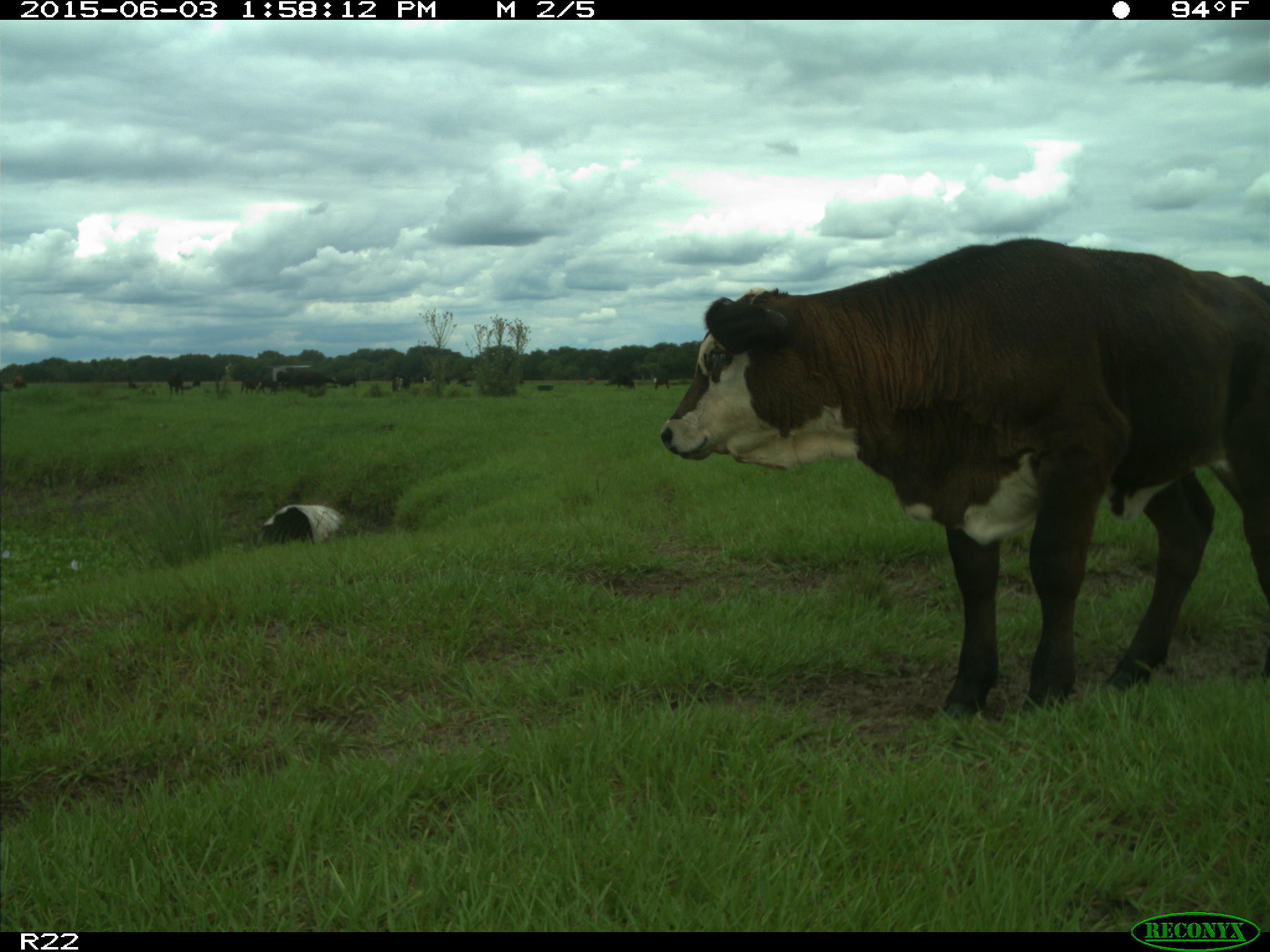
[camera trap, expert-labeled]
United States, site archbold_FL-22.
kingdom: Animalia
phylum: Chordata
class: Mammalia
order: Artiodactyla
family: Bovidae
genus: Bos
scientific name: Bos taurus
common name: domestic cow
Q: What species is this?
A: Bos taurus (domestic cow).